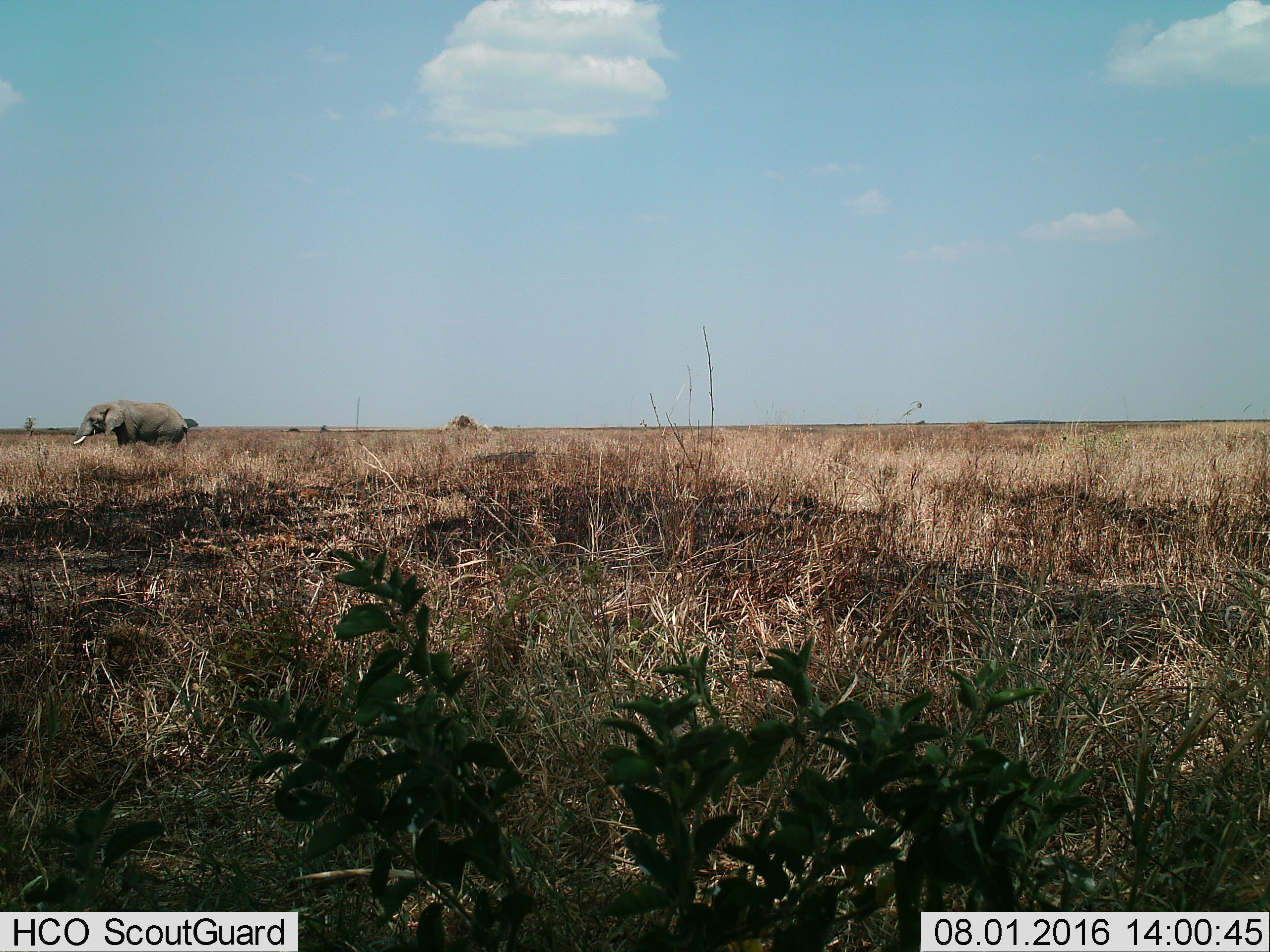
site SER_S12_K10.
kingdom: Animalia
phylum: Chordata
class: Mammalia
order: Proboscidea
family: Elephantidae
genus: Loxodonta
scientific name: Loxodonta africana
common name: african bush elephant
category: elephant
Elephant (african bush elephant) (Loxodonta africana), count 1. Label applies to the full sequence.